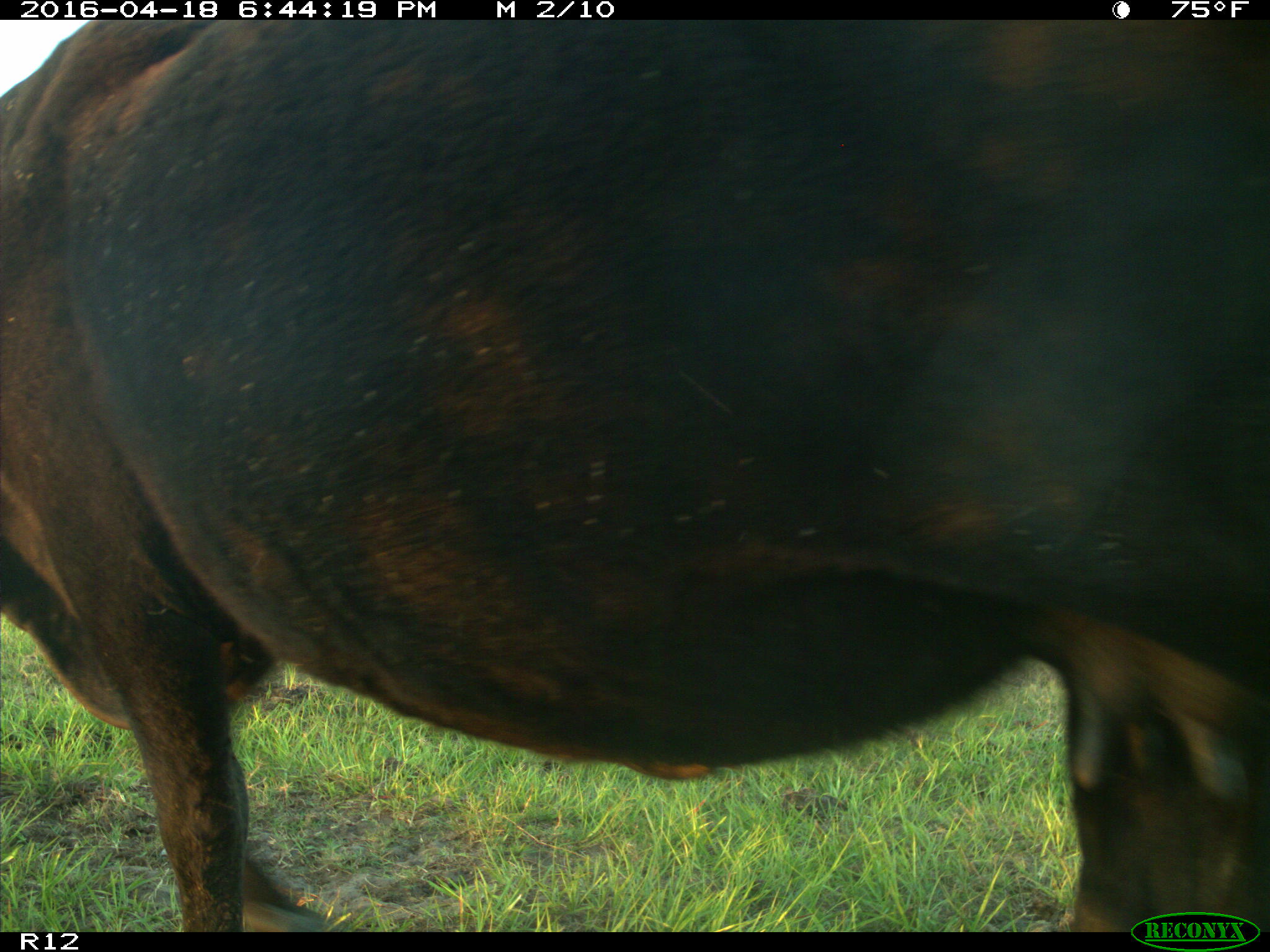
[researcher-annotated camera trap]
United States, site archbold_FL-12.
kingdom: Animalia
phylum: Chordata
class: Mammalia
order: Artiodactyla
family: Bovidae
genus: Bos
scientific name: Bos taurus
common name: domestic cow